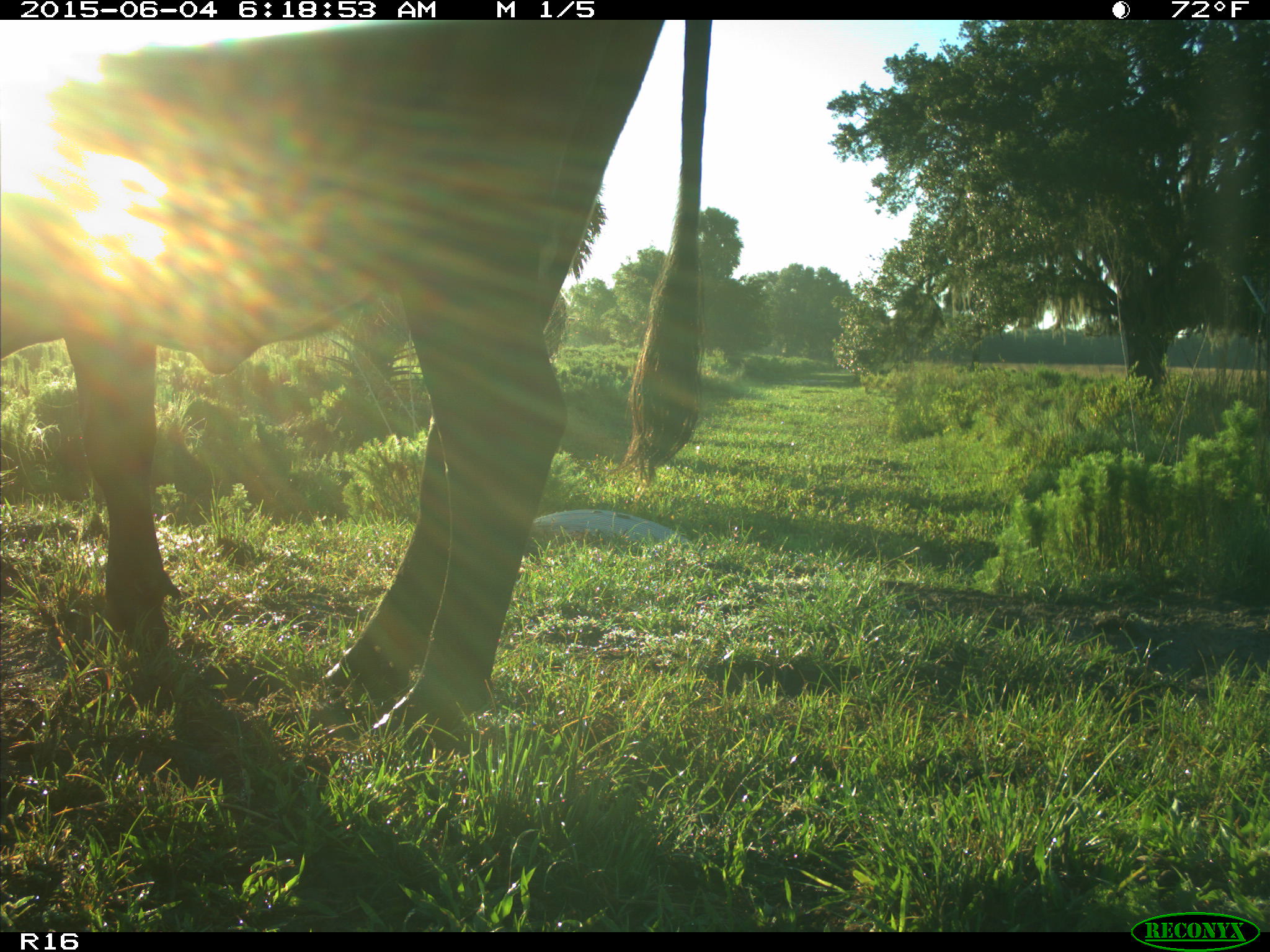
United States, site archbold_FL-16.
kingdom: Animalia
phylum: Chordata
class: Mammalia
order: Artiodactyla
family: Bovidae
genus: Bos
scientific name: Bos taurus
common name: domestic cow